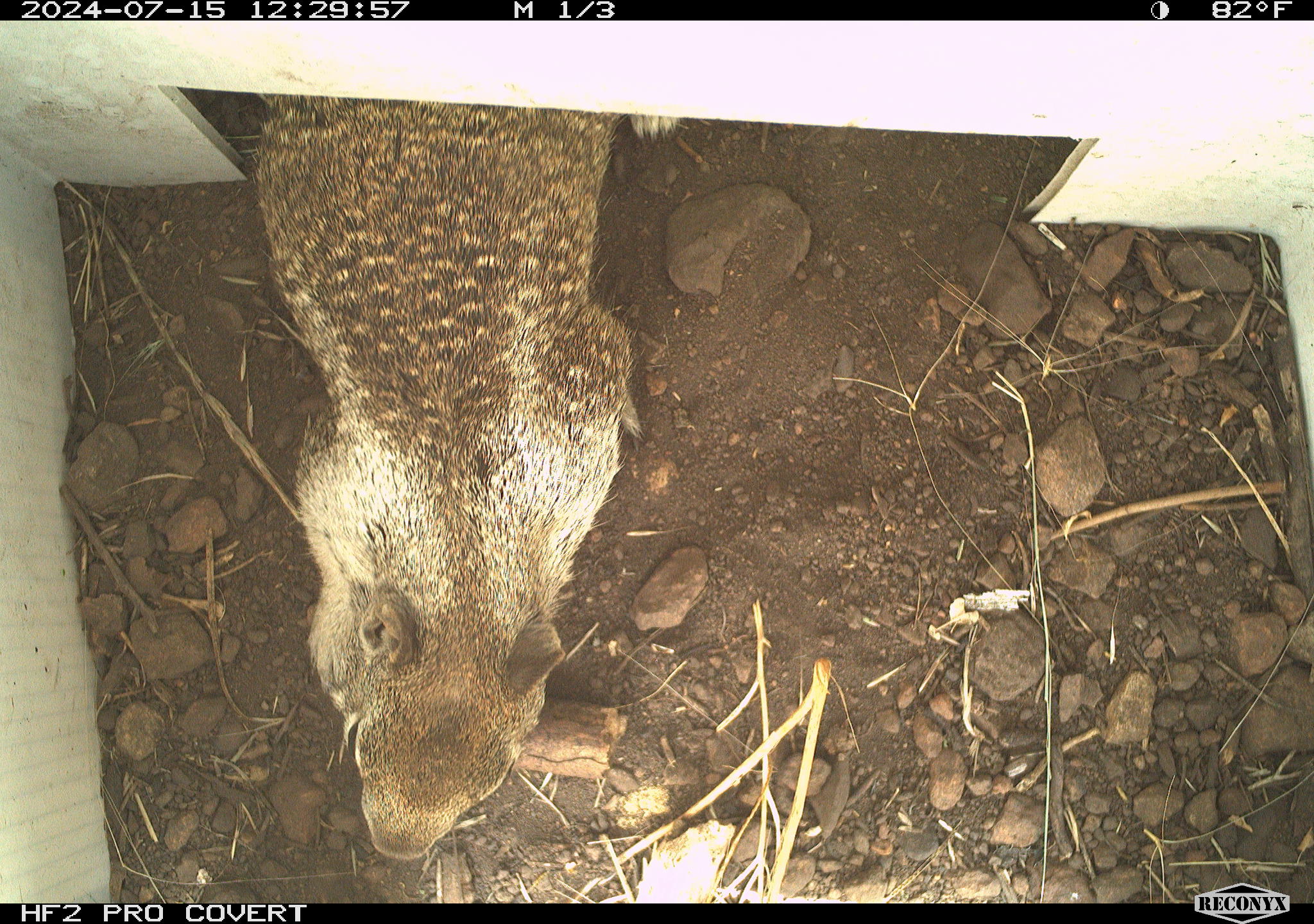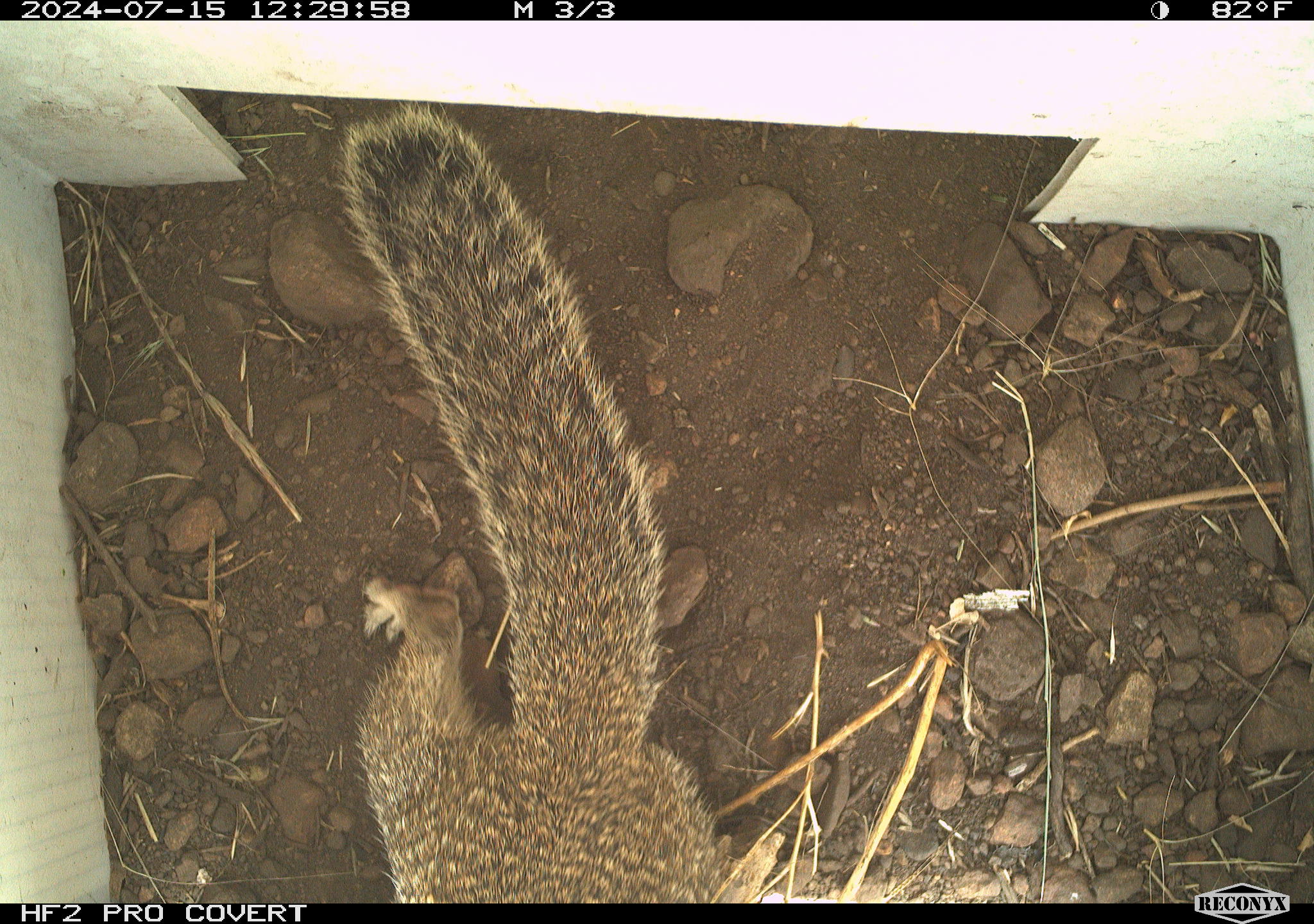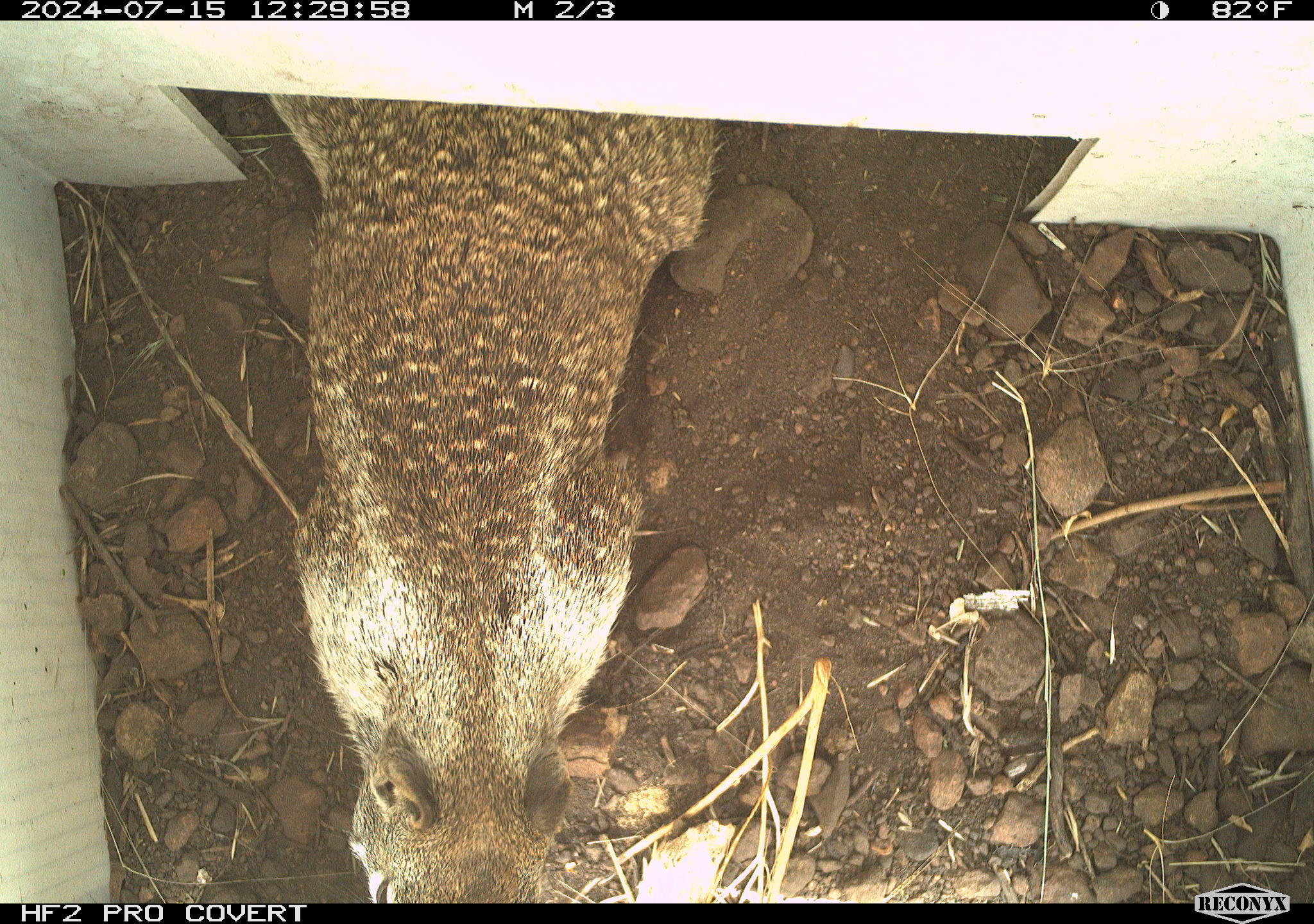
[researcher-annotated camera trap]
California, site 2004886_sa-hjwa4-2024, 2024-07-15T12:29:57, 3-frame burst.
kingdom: Animalia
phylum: Chordata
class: Mammalia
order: Rodentia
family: Sciuridae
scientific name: Sciuridae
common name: squirrels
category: sciuridae family